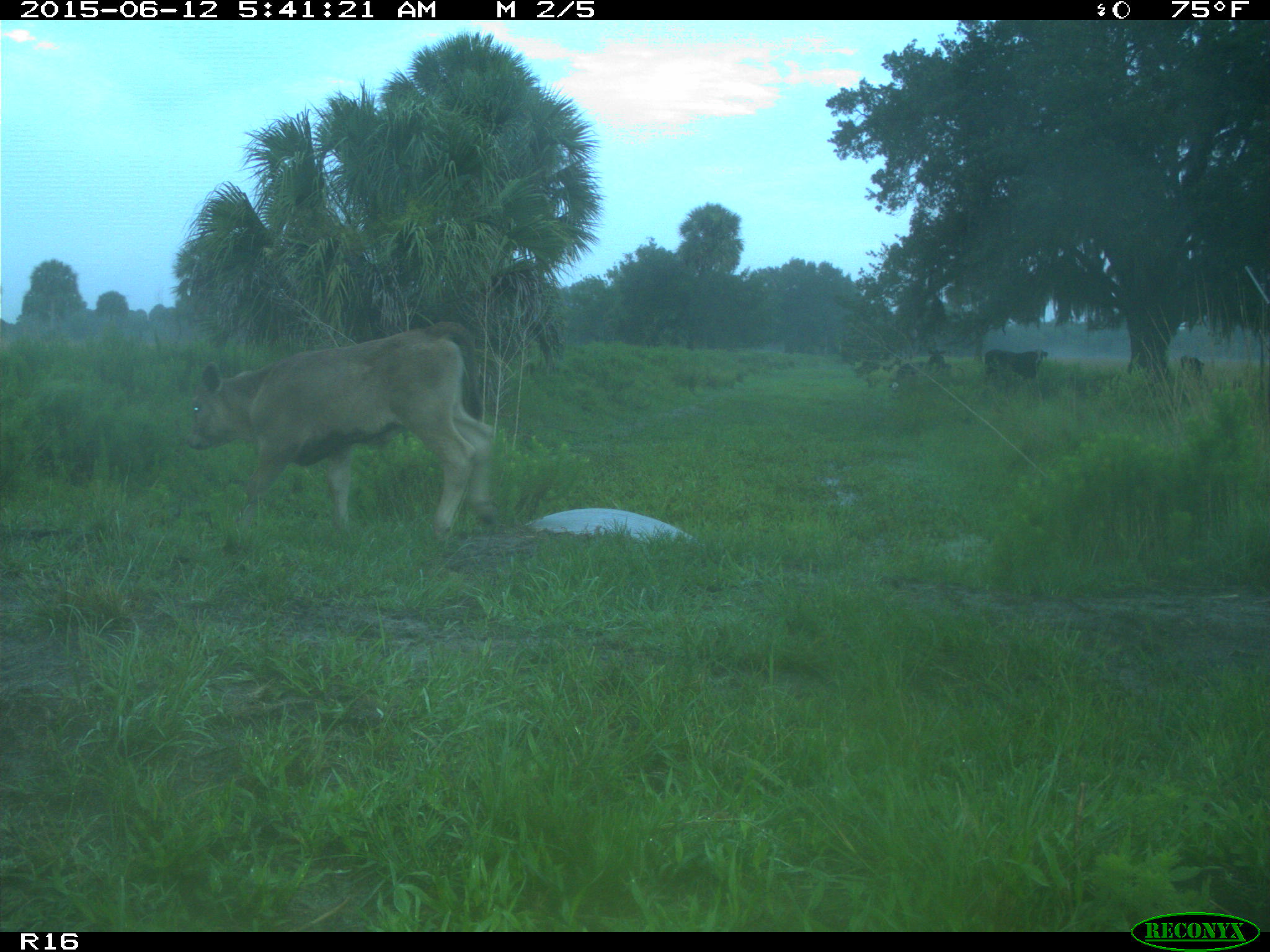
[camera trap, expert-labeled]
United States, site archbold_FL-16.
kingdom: Animalia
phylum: Chordata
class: Mammalia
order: Artiodactyla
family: Bovidae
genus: Bos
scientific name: Bos taurus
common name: domestic cow